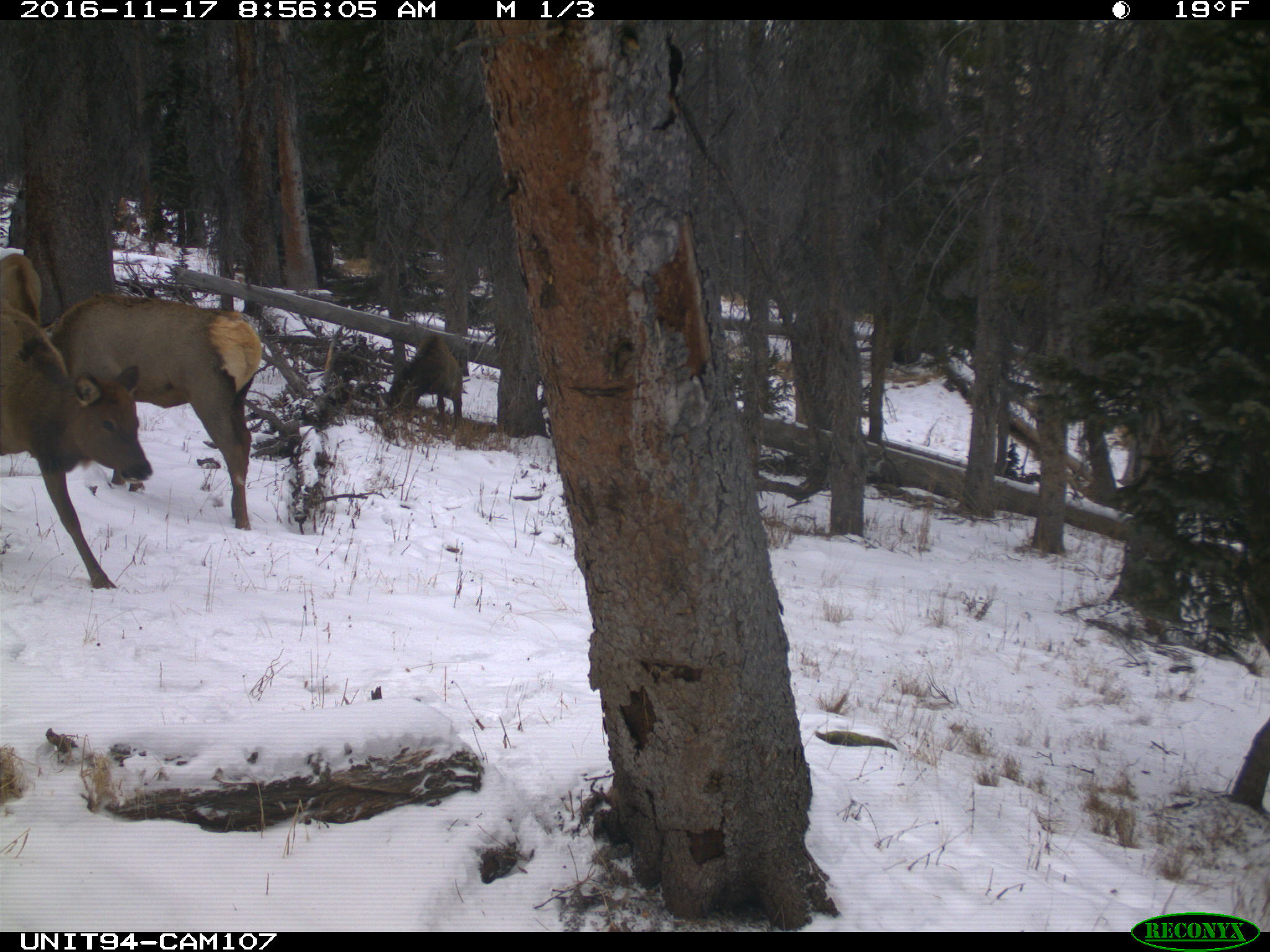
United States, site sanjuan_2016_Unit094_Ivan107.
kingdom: Animalia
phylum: Chordata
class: Mammalia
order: Artiodactyla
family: Cervidae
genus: Cervus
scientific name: Cervus elaphus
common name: red deer